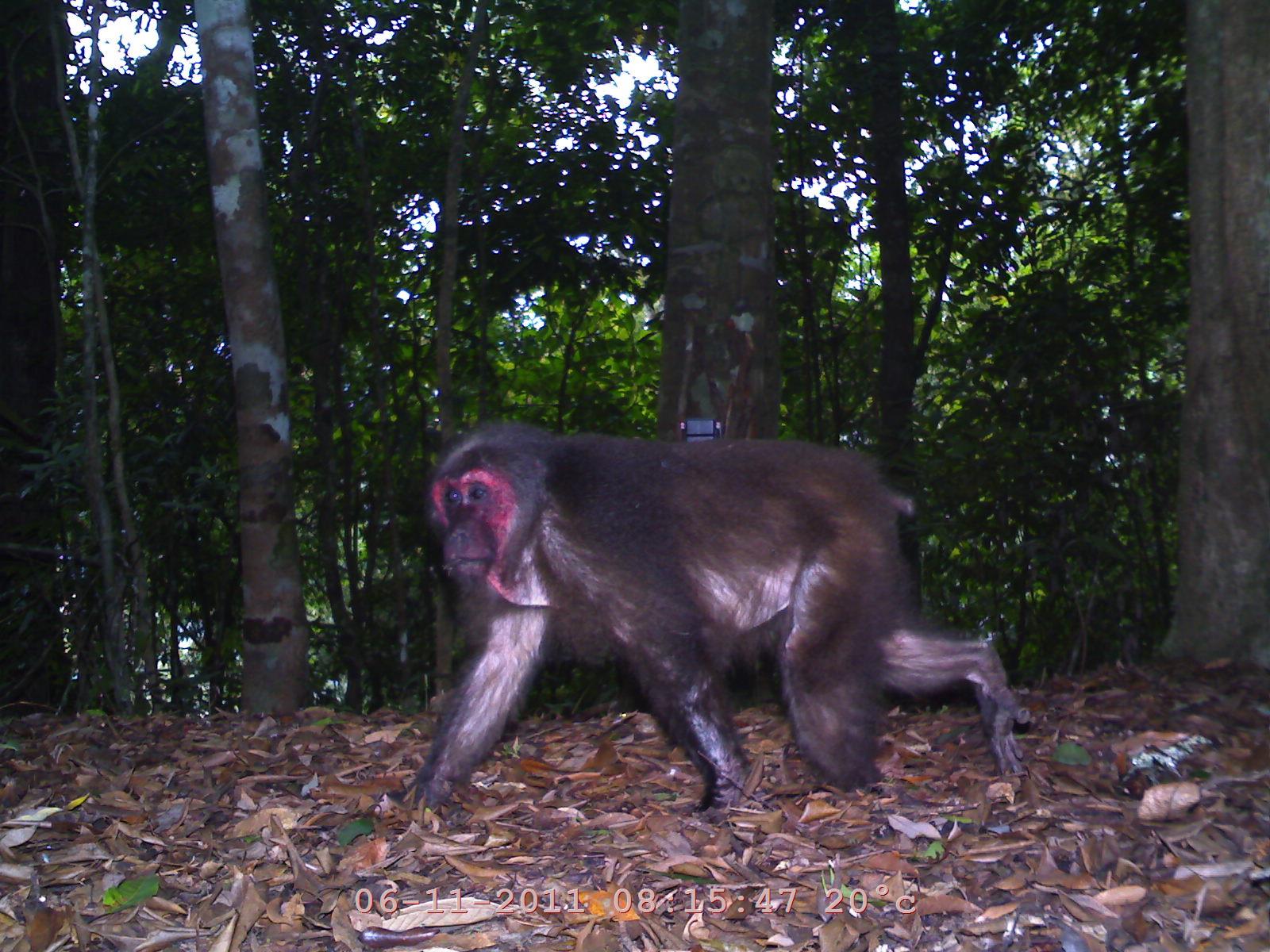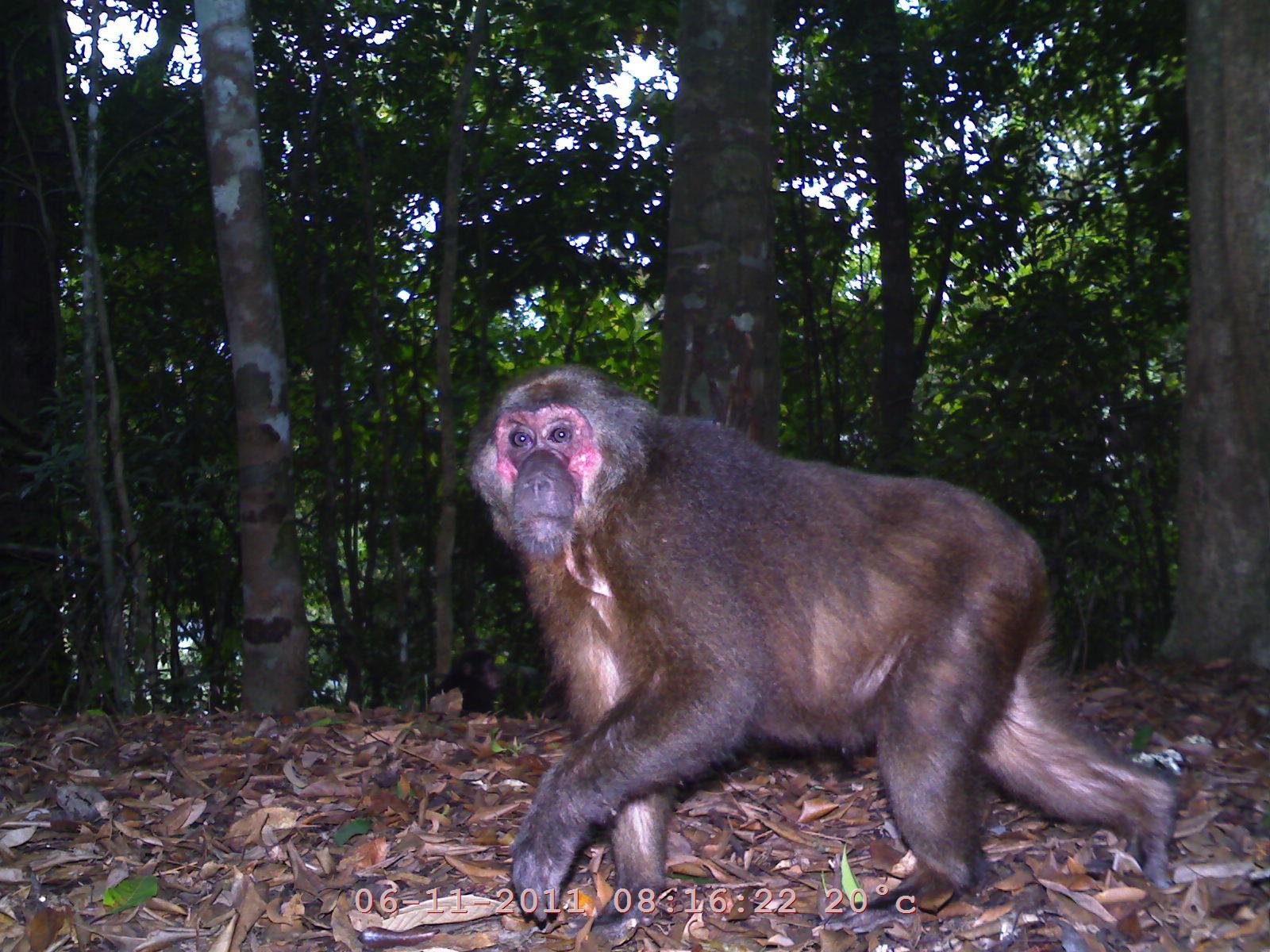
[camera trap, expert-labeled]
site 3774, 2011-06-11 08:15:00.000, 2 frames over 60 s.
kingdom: Animalia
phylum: Chordata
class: Mammalia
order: Primates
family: Cercopithecidae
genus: Macaca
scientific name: Macaca arctoides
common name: stump-tailed macaque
Macaca arctoides (stump-tailed macaque), count 1.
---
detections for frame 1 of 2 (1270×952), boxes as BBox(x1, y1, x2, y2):
macaca arctoides: BBox(384, 412, 1030, 824)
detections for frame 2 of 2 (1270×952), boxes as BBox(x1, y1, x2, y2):
macaca arctoides: BBox(456, 363, 1195, 931)